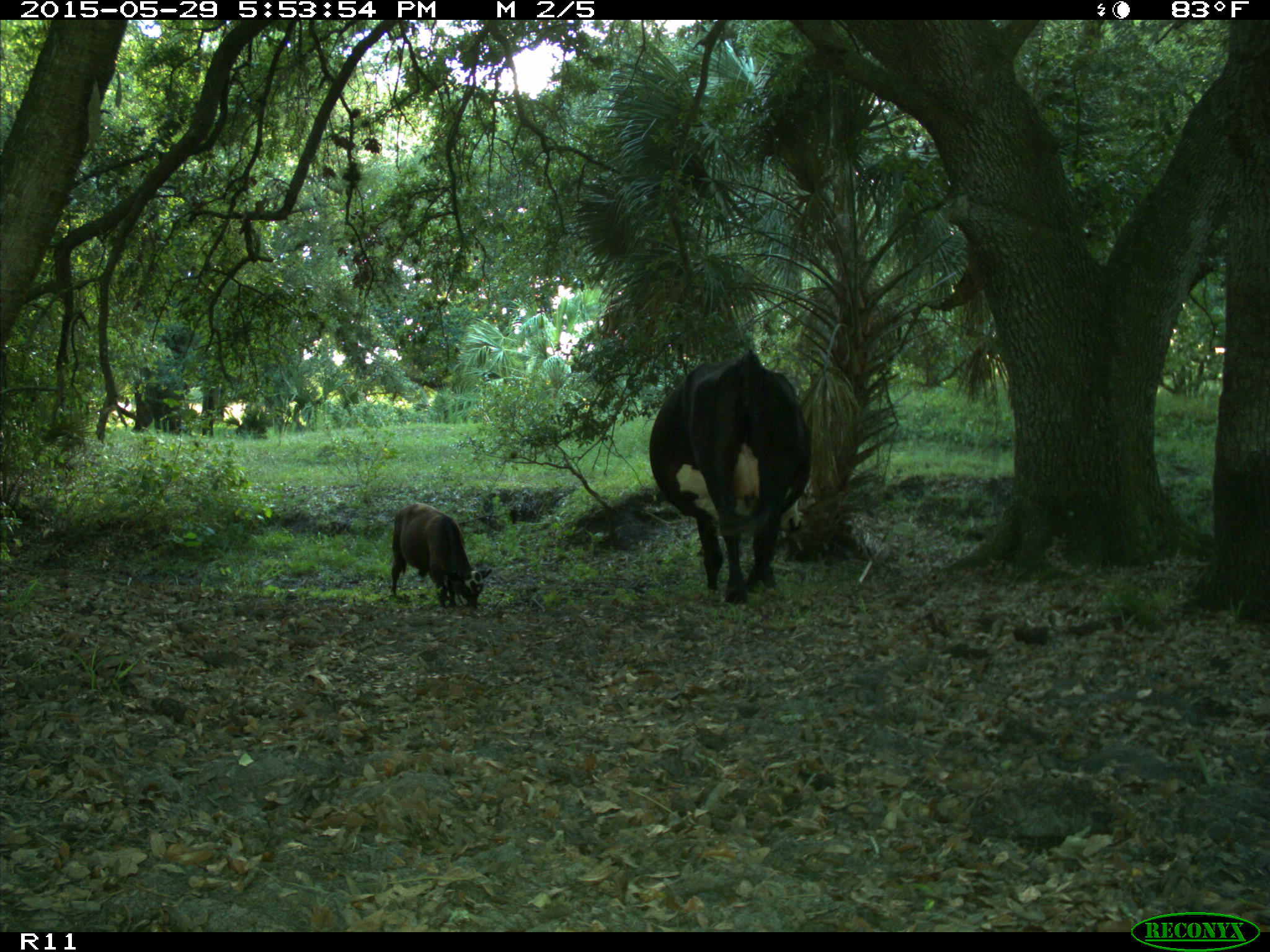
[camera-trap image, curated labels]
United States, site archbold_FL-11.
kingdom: Animalia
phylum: Chordata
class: Mammalia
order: Artiodactyla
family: Bovidae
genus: Bos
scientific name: Bos taurus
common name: domestic cow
Bos taurus (domestic cow).